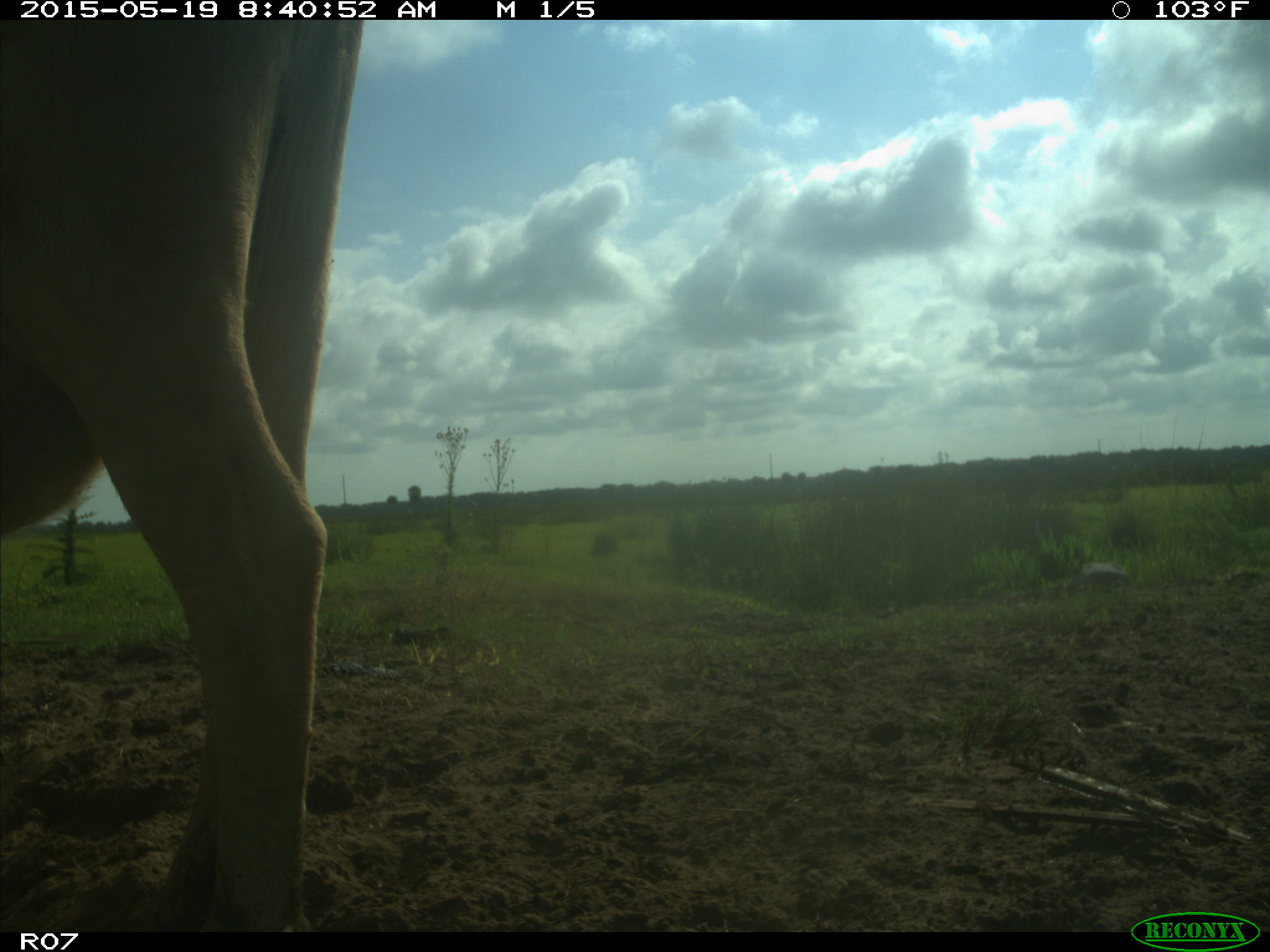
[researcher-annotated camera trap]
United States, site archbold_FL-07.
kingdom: Animalia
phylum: Chordata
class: Mammalia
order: Artiodactyla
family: Bovidae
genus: Bos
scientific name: Bos taurus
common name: domestic cow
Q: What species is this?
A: Bos taurus (domestic cow).